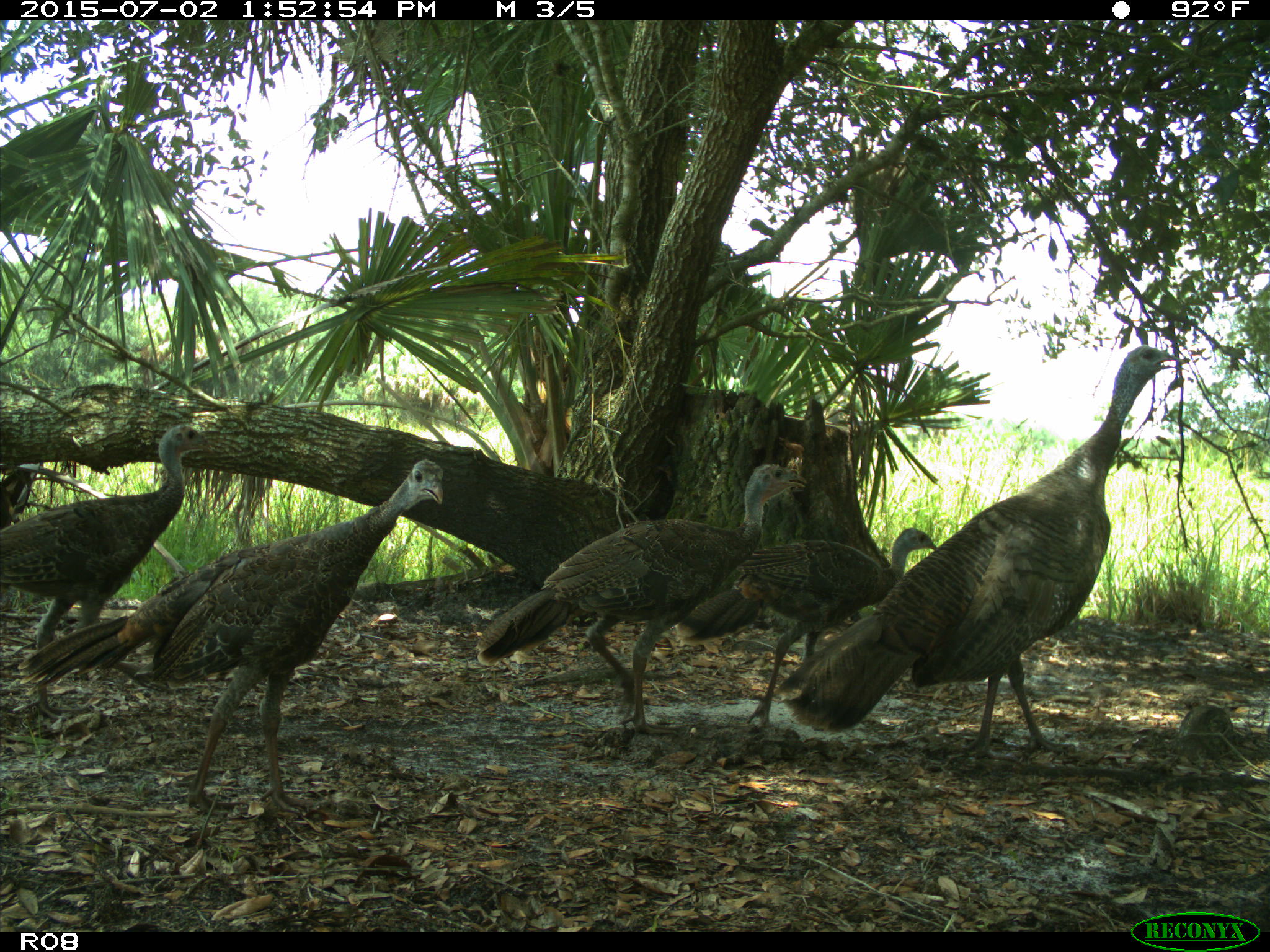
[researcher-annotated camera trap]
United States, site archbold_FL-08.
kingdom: Animalia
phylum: Chordata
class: Aves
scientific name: Aves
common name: birds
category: unidentified bird